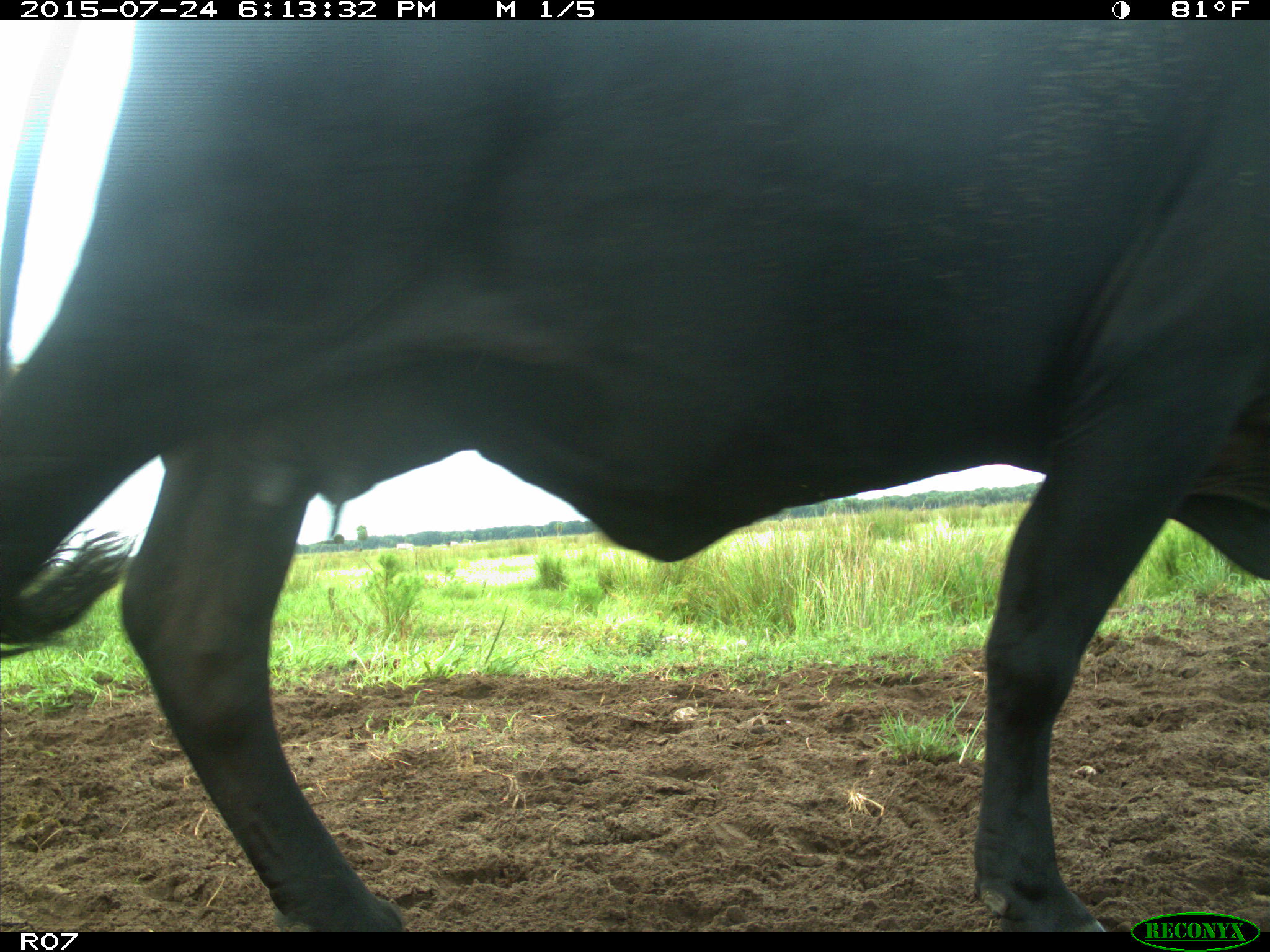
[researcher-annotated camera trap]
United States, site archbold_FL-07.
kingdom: Animalia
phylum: Chordata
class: Mammalia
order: Artiodactyla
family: Bovidae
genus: Bos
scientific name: Bos taurus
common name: domestic cow